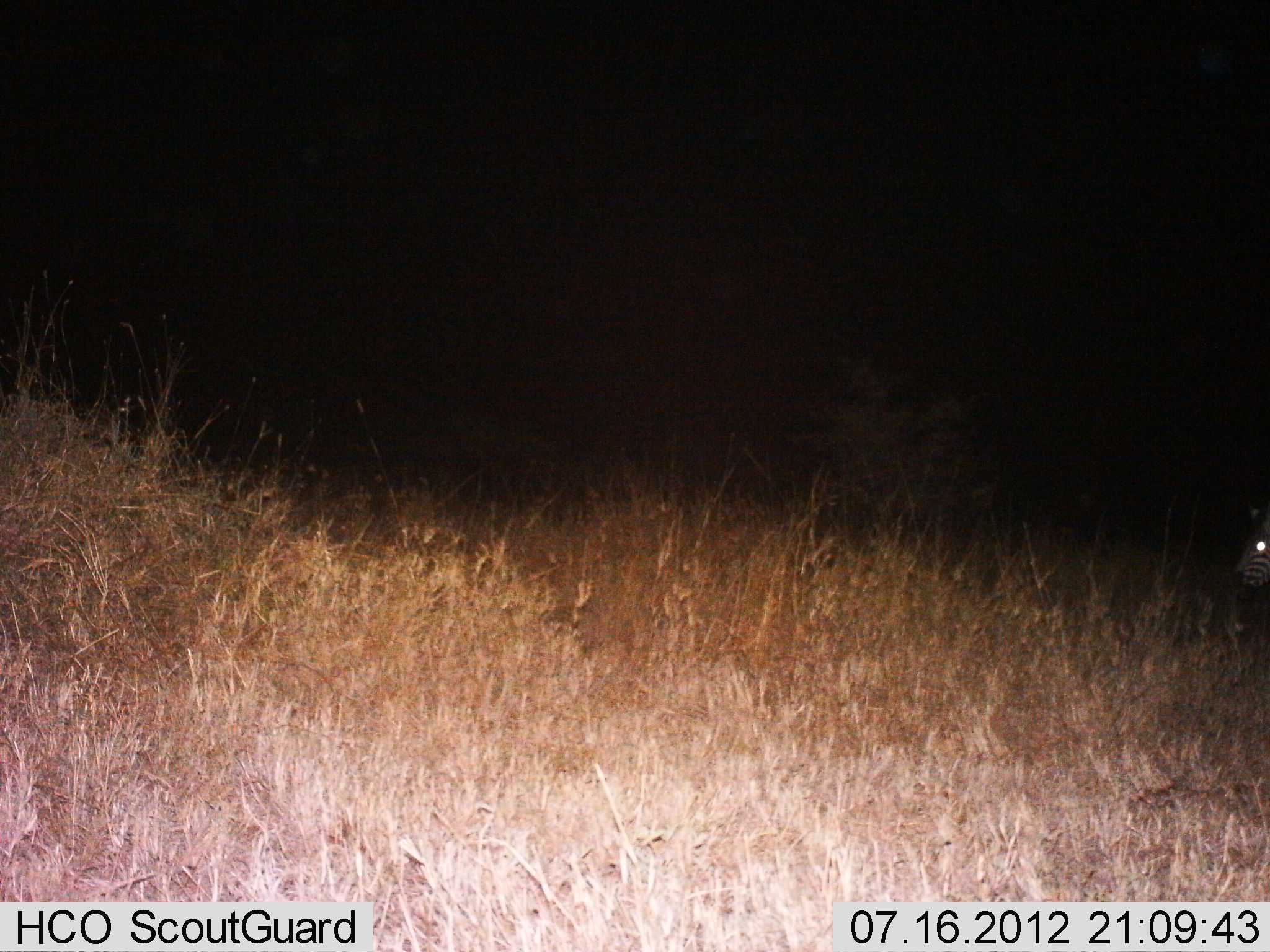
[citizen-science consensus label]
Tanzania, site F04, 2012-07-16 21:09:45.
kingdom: Animalia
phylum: Chordata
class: Mammalia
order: Perissodactyla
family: Equidae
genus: Equus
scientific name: Equus quagga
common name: plains zebra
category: zebra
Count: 1.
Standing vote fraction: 82%.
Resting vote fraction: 0%.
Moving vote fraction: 18%.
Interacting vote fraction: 0%.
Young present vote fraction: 0%.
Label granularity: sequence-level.